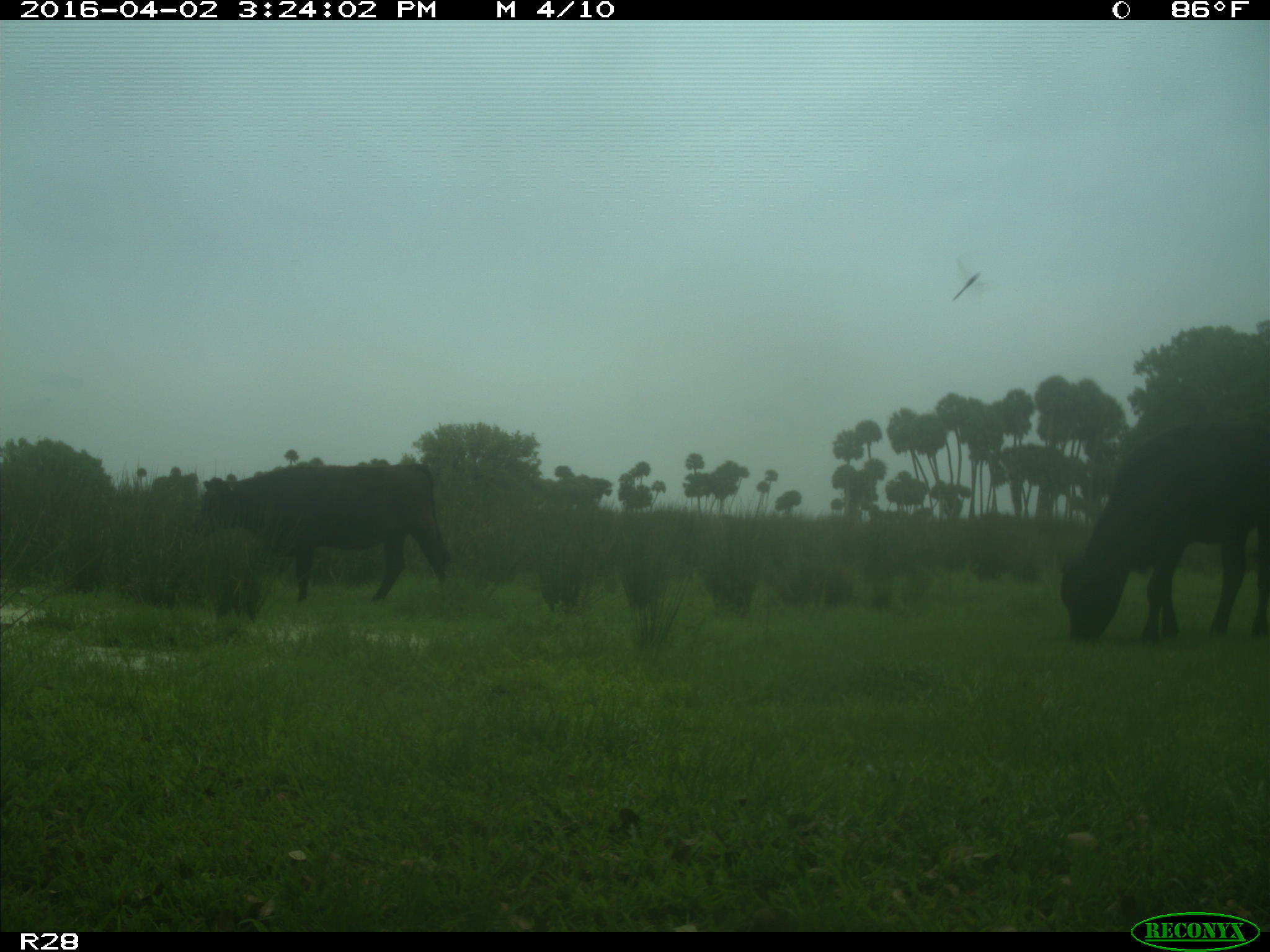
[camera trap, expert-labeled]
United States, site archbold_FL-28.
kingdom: Animalia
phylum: Chordata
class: Mammalia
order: Artiodactyla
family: Bovidae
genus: Bos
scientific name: Bos taurus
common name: domestic cow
Bos taurus (domestic cow).